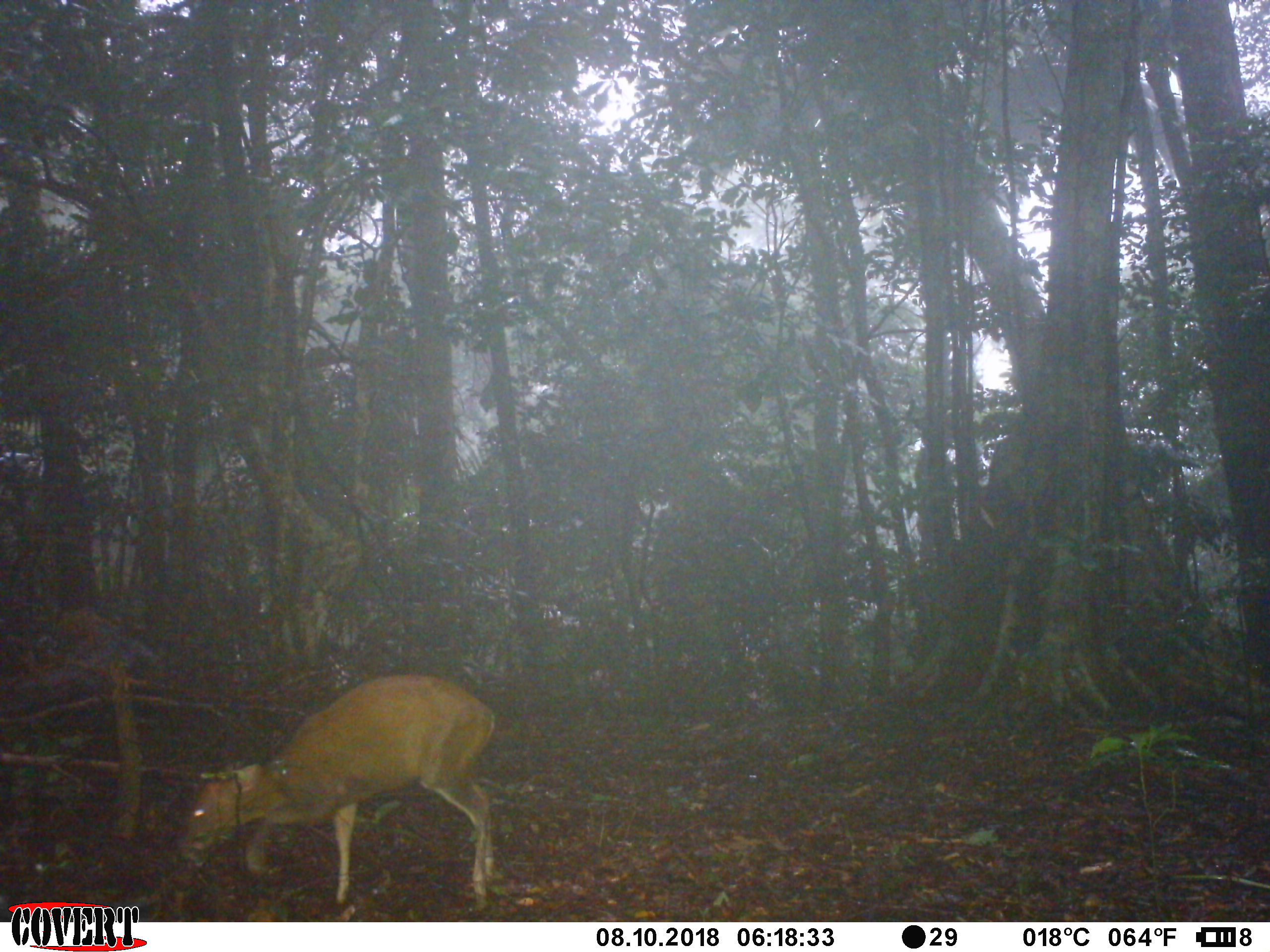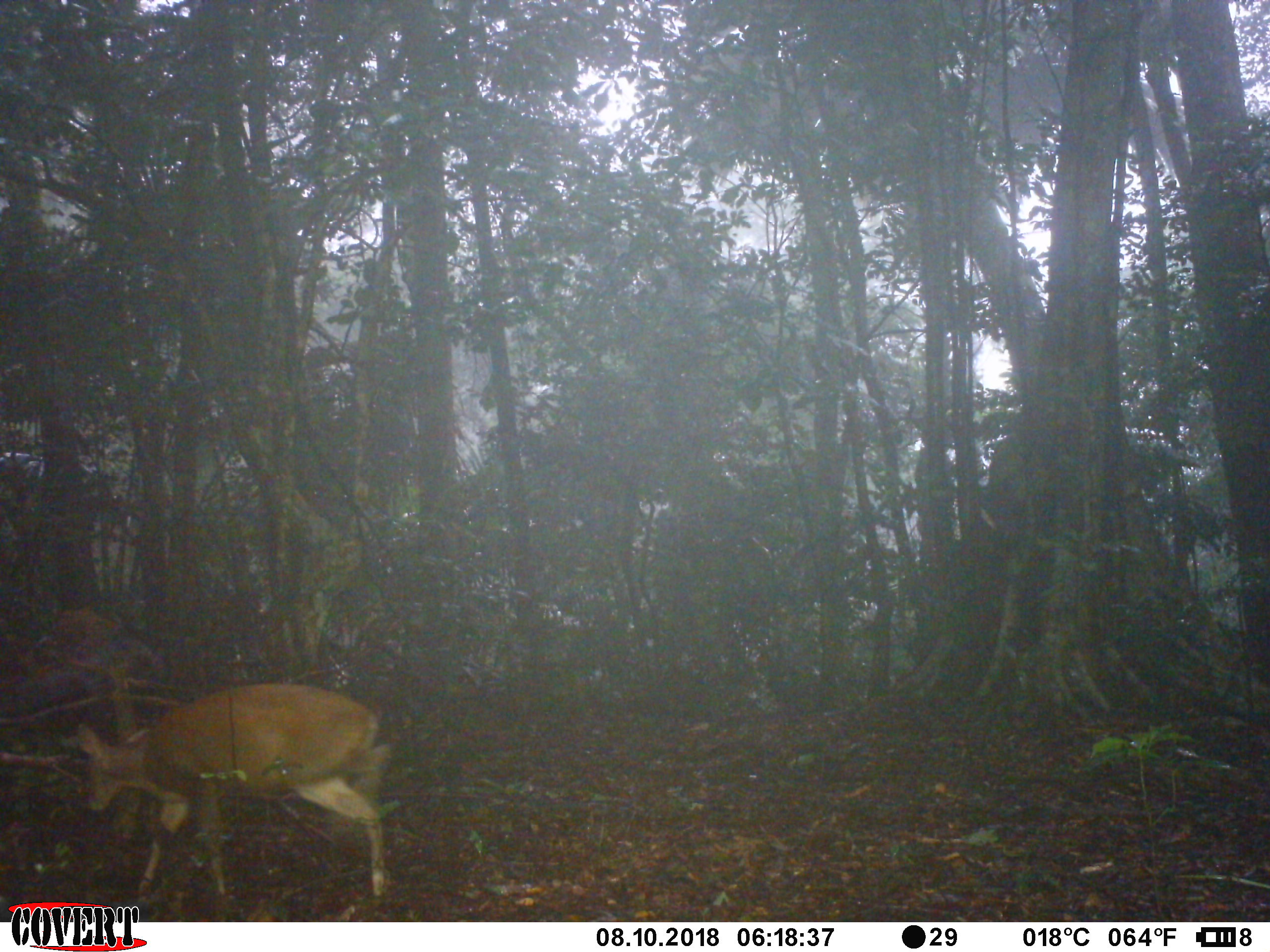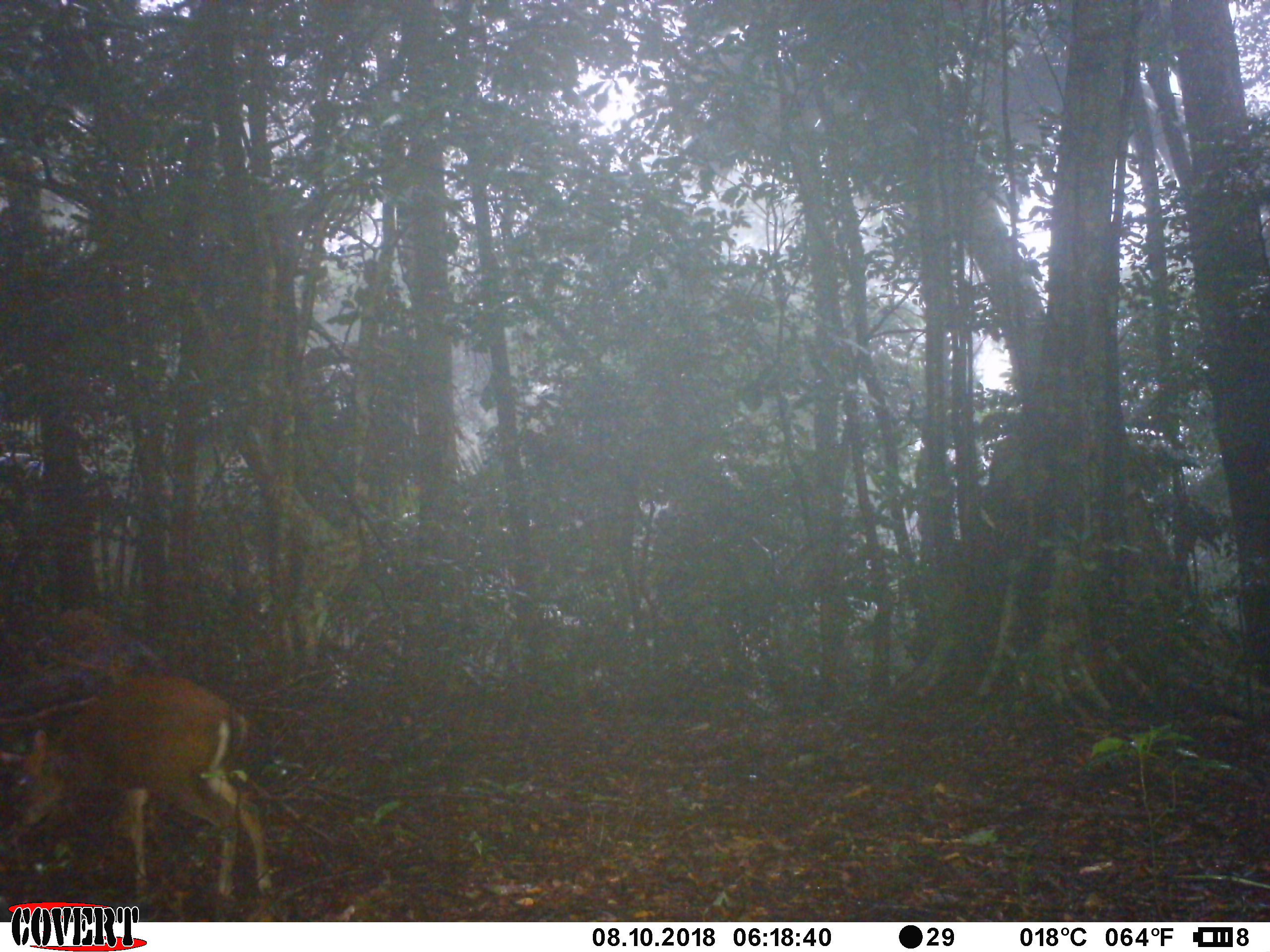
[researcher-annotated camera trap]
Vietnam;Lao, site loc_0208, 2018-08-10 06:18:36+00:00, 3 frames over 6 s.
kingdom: Animalia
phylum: Chordata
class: Mammalia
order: Artiodactyla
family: Cervidae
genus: Muntiacus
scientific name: Muntiacus rooseveltorum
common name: roosevelt's muntjac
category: roosevelts muntjac group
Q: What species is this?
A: Roosevelts muntjac group (roosevelt's muntjac) (Muntiacus rooseveltorum).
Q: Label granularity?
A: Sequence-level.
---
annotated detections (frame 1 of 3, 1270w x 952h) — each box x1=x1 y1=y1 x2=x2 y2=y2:
roosevelts muntjac group: x1=177 y1=671 x2=497 y2=909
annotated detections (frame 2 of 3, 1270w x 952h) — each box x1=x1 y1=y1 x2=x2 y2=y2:
roosevelts muntjac group: x1=73 y1=679 x2=394 y2=904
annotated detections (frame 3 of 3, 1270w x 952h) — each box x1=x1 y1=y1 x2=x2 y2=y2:
roosevelts muntjac group: x1=0 y1=674 x2=274 y2=900